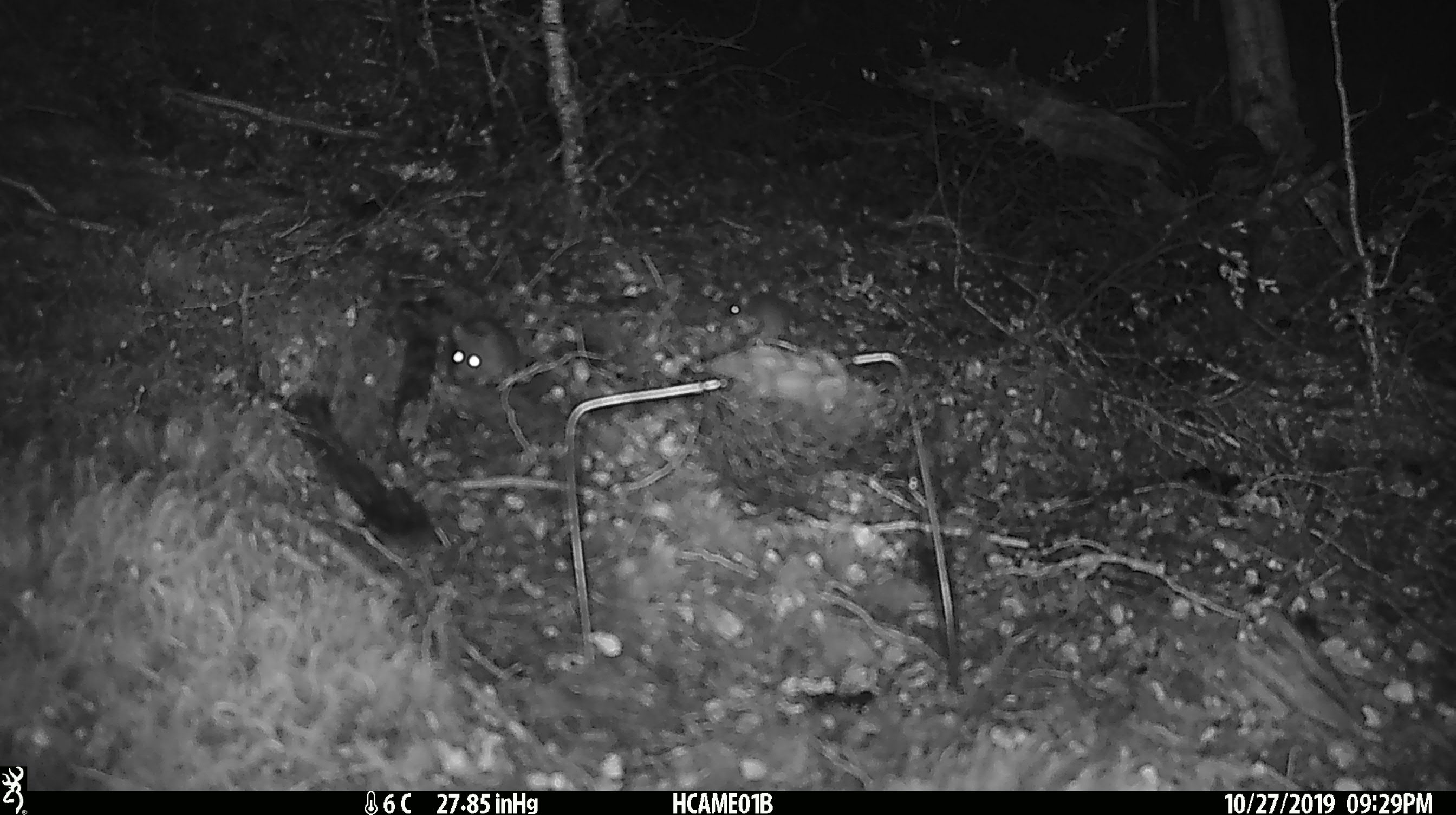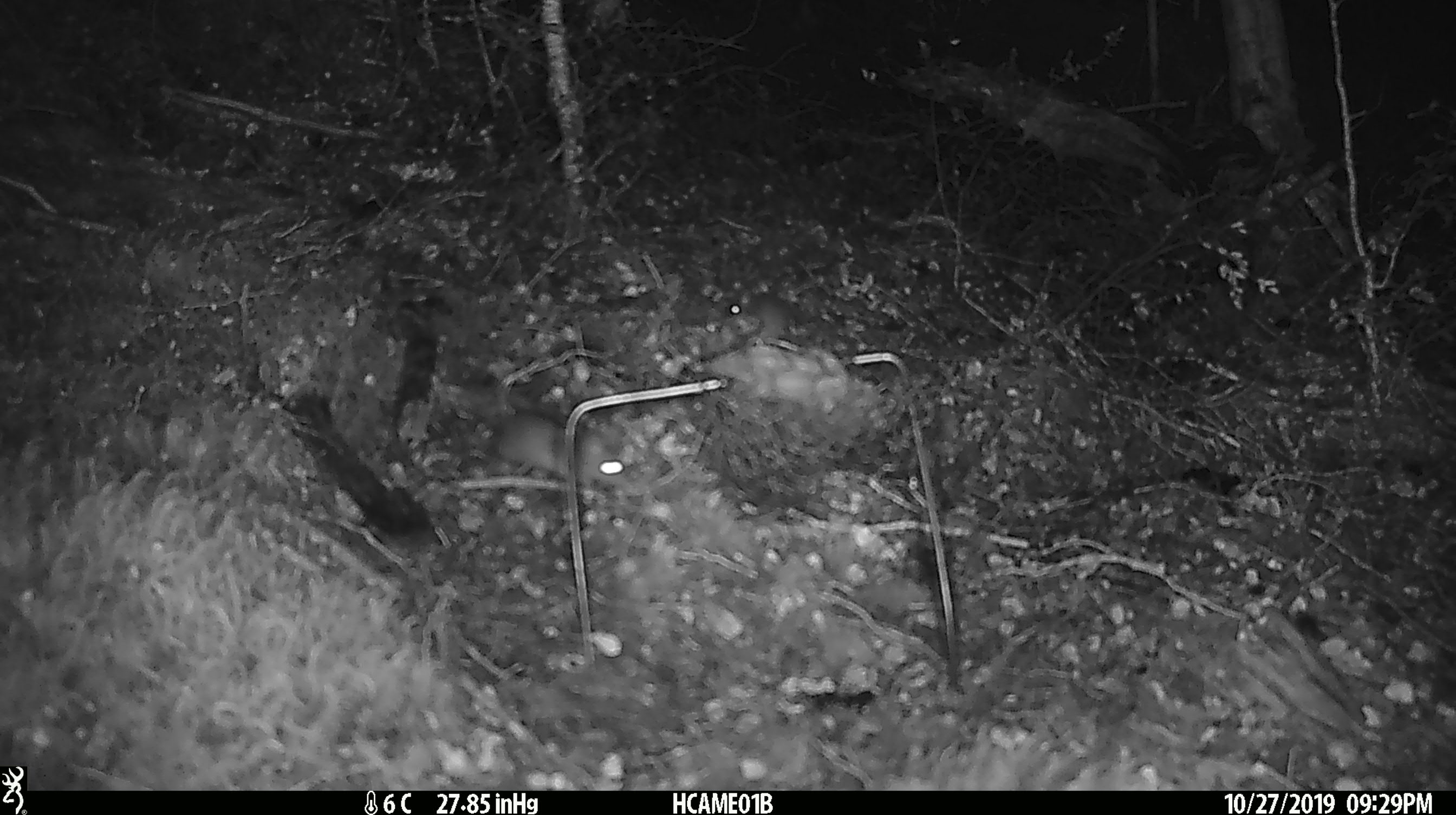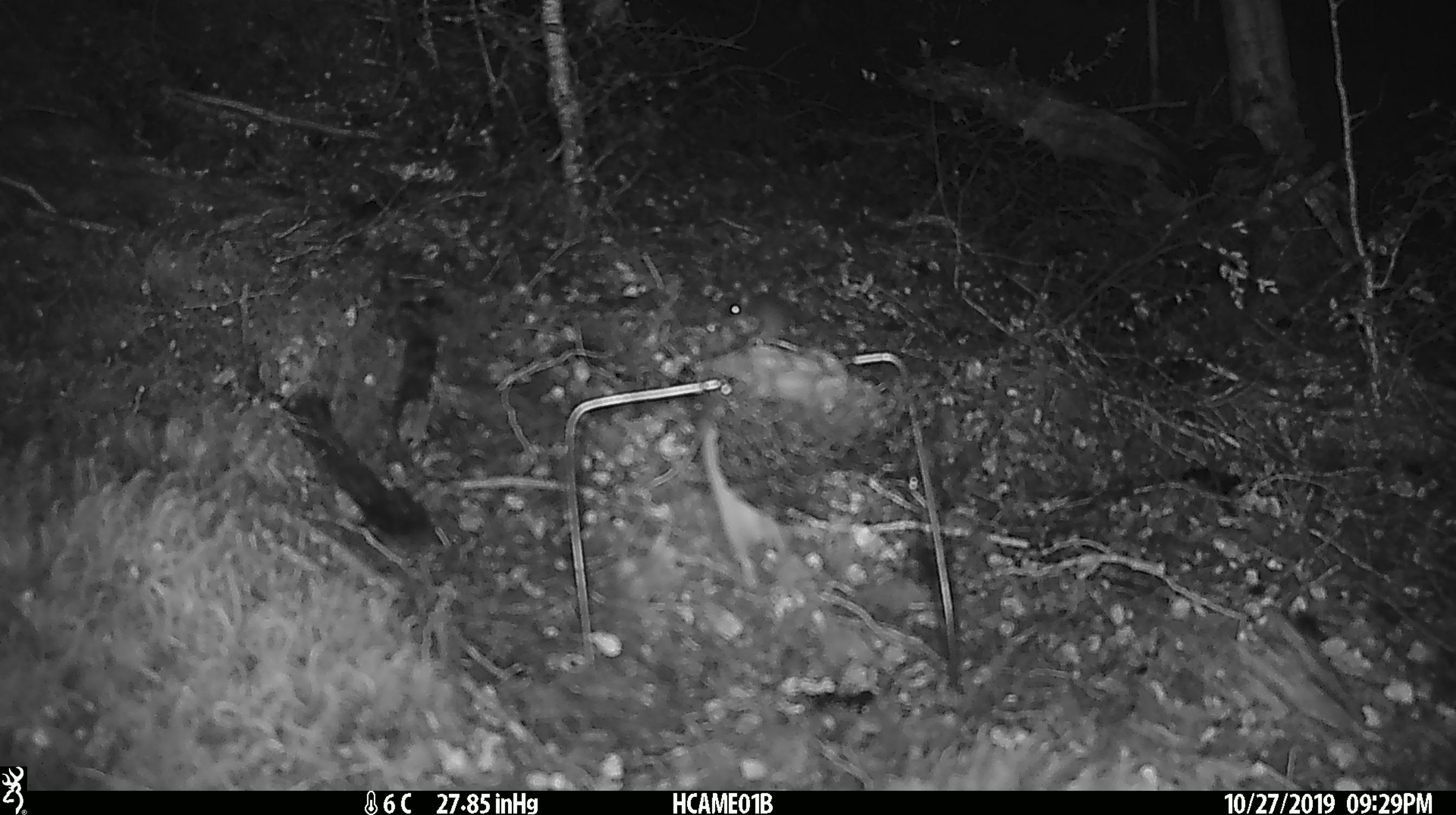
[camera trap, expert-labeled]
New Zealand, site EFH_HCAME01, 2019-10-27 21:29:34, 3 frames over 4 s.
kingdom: Animalia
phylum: Chordata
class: Mammalia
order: Rodentia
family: Muridae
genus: Mus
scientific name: Mus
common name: mouse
Mouse (Mus).